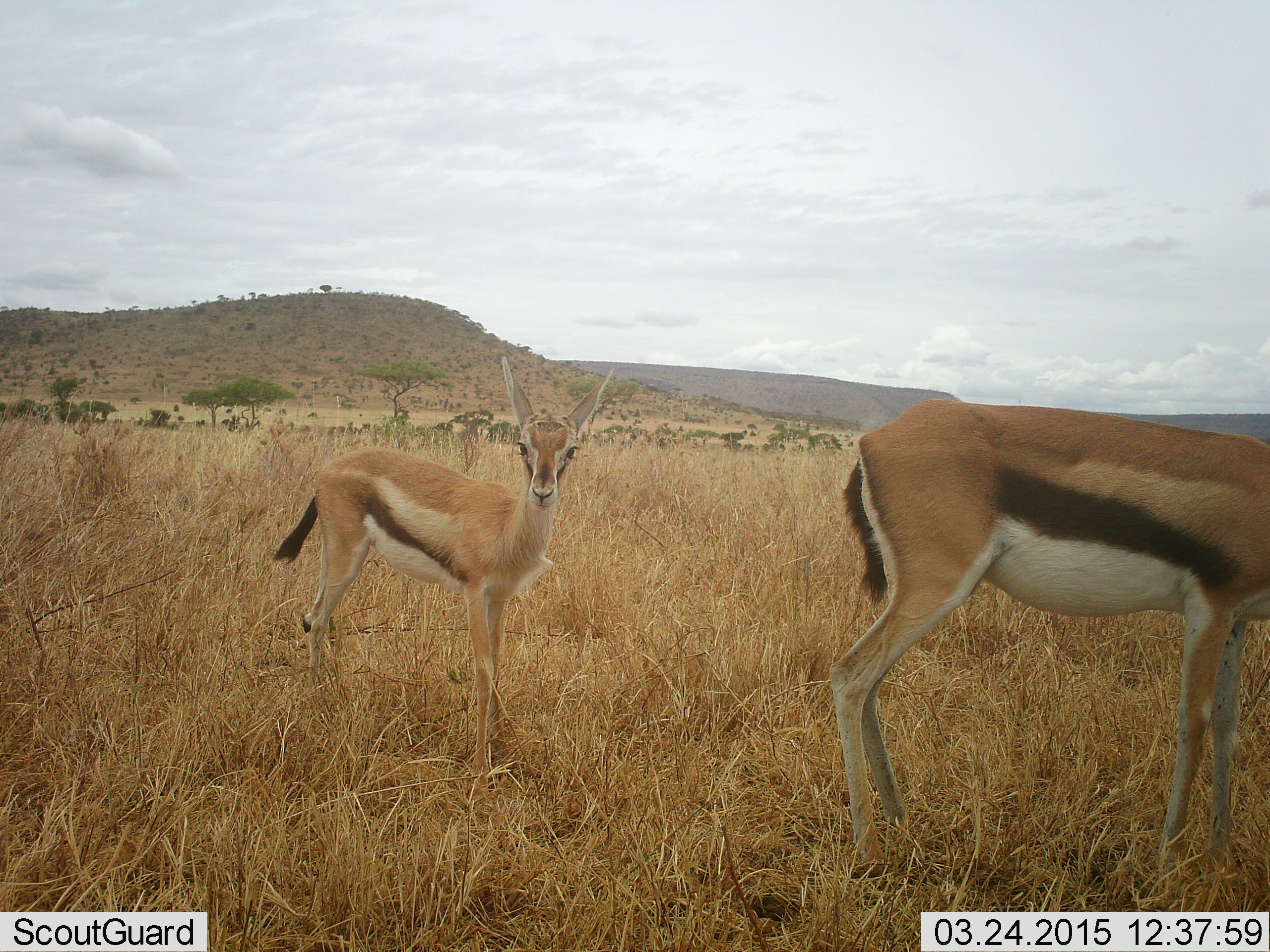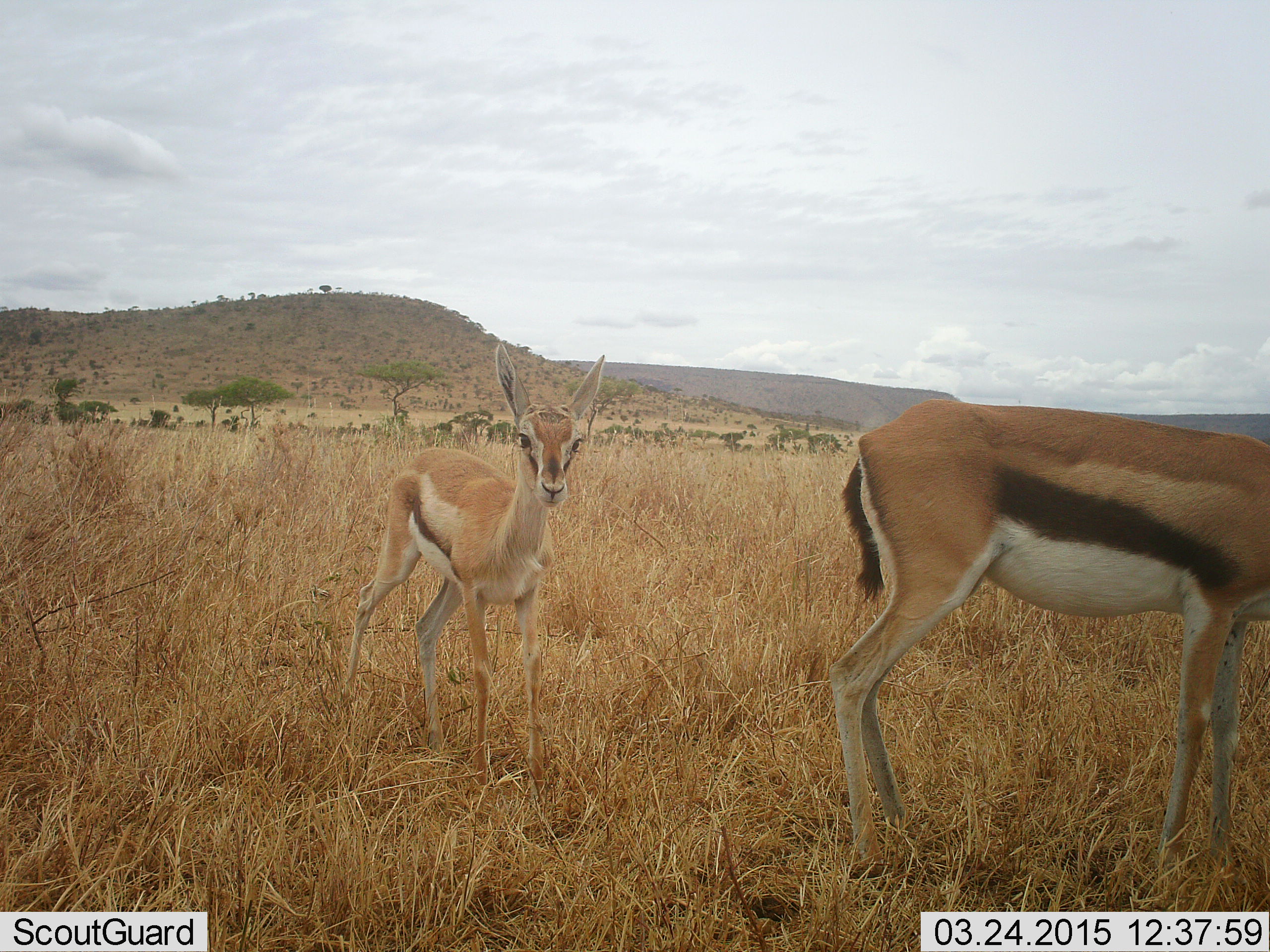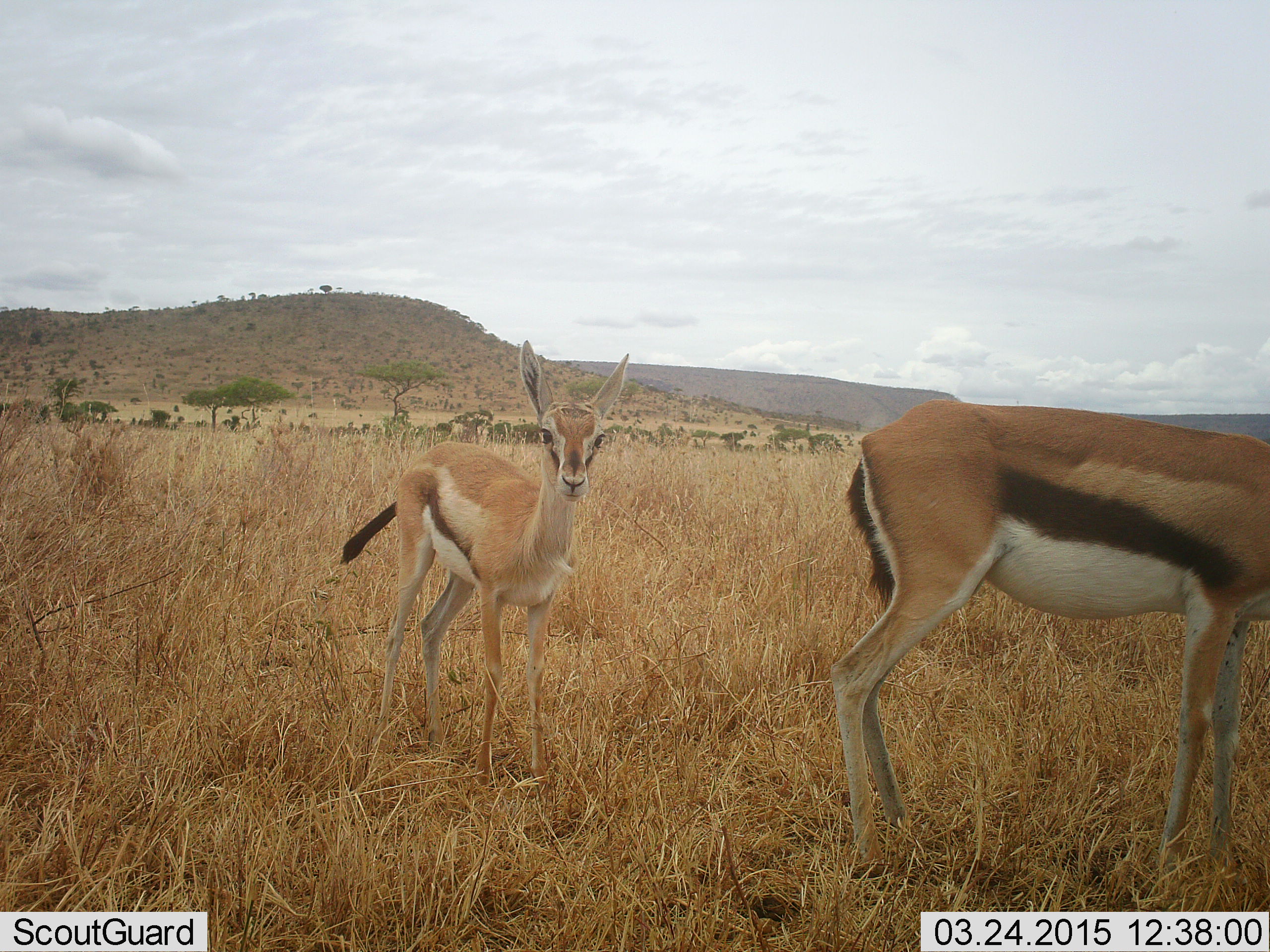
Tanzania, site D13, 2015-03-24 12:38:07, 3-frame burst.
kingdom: Animalia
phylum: Chordata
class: Mammalia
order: Artiodactyla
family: Bovidae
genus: Eudorcas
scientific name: Eudorcas thomsonii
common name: thomson's gazelle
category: gazellethomsons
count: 2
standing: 100%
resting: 0%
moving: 30%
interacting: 0%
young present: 50%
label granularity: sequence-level